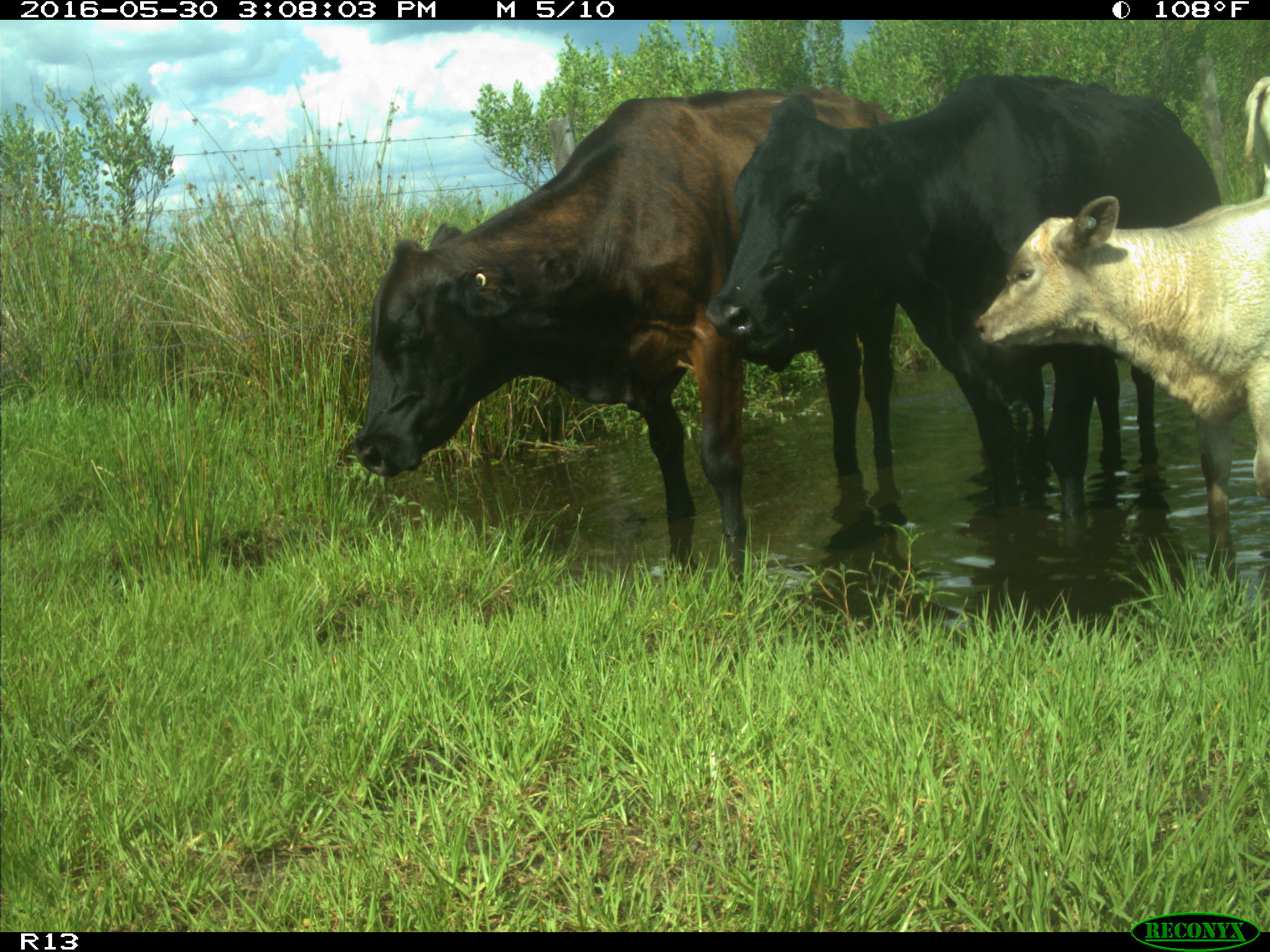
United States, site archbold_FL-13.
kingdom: Animalia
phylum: Chordata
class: Mammalia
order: Artiodactyla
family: Bovidae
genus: Bos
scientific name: Bos taurus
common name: domestic cow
Bos taurus (domestic cow).